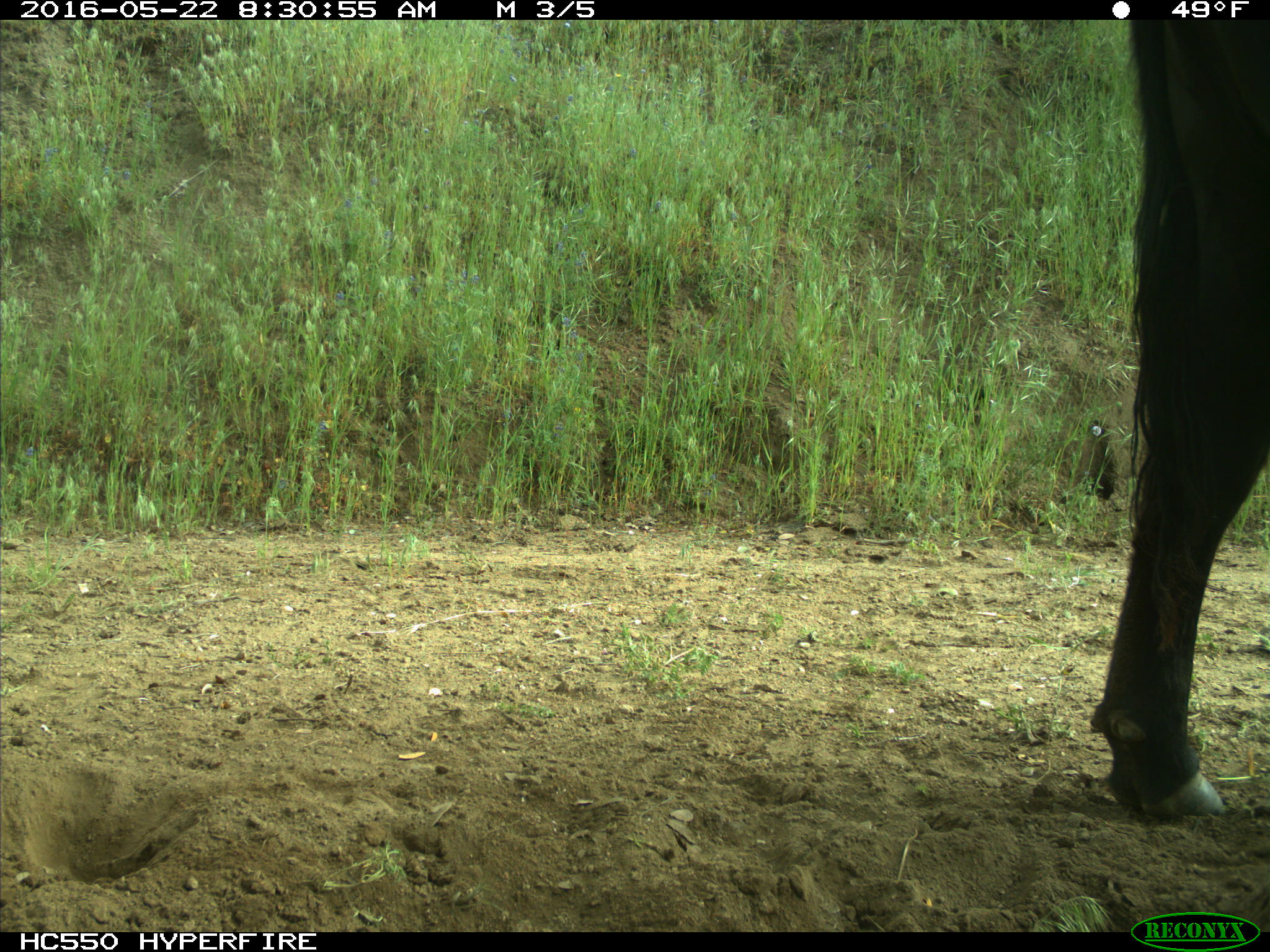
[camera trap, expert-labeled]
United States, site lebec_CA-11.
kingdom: Animalia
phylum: Chordata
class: Mammalia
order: Artiodactyla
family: Bovidae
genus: Bos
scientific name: Bos taurus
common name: domestic cow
Bos taurus (domestic cow).